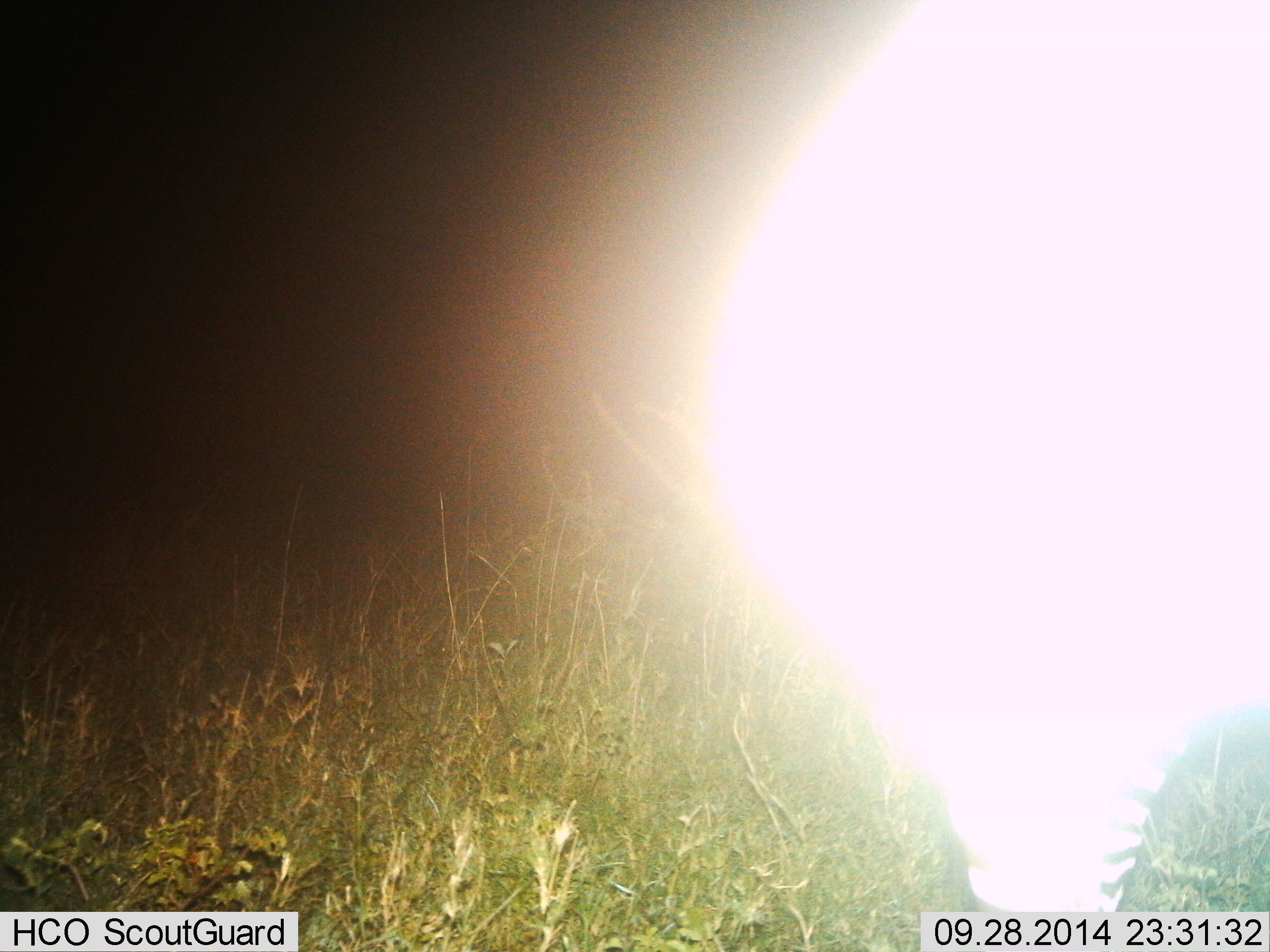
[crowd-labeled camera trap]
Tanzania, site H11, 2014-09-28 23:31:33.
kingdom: Animalia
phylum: Chordata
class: Mammalia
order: Perissodactyla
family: Equidae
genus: Equus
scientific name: Equus quagga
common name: plains zebra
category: zebra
Zebra (plains zebra) (Equus quagga), count 1. Behavior (volunteer vote fractions): standing 100%, resting 0%, moving 0%, interacting 0%. Young present (vote fraction): 0%. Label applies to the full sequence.